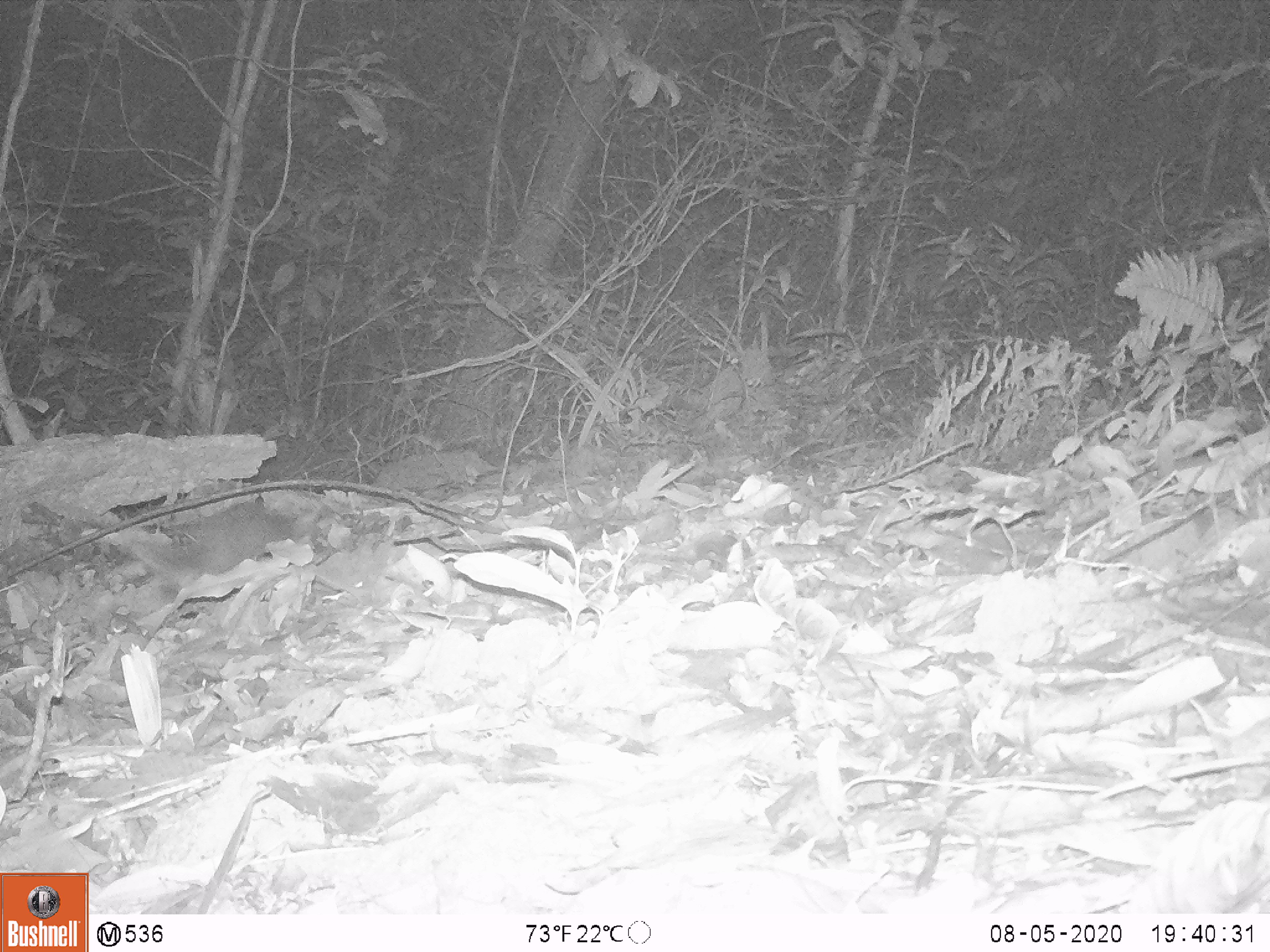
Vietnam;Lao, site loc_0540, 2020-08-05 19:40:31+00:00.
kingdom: Animalia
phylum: Chordata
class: Mammalia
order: Rodentia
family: Muridae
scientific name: Muridae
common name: old-world mice and rats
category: unidentified murid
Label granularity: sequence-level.